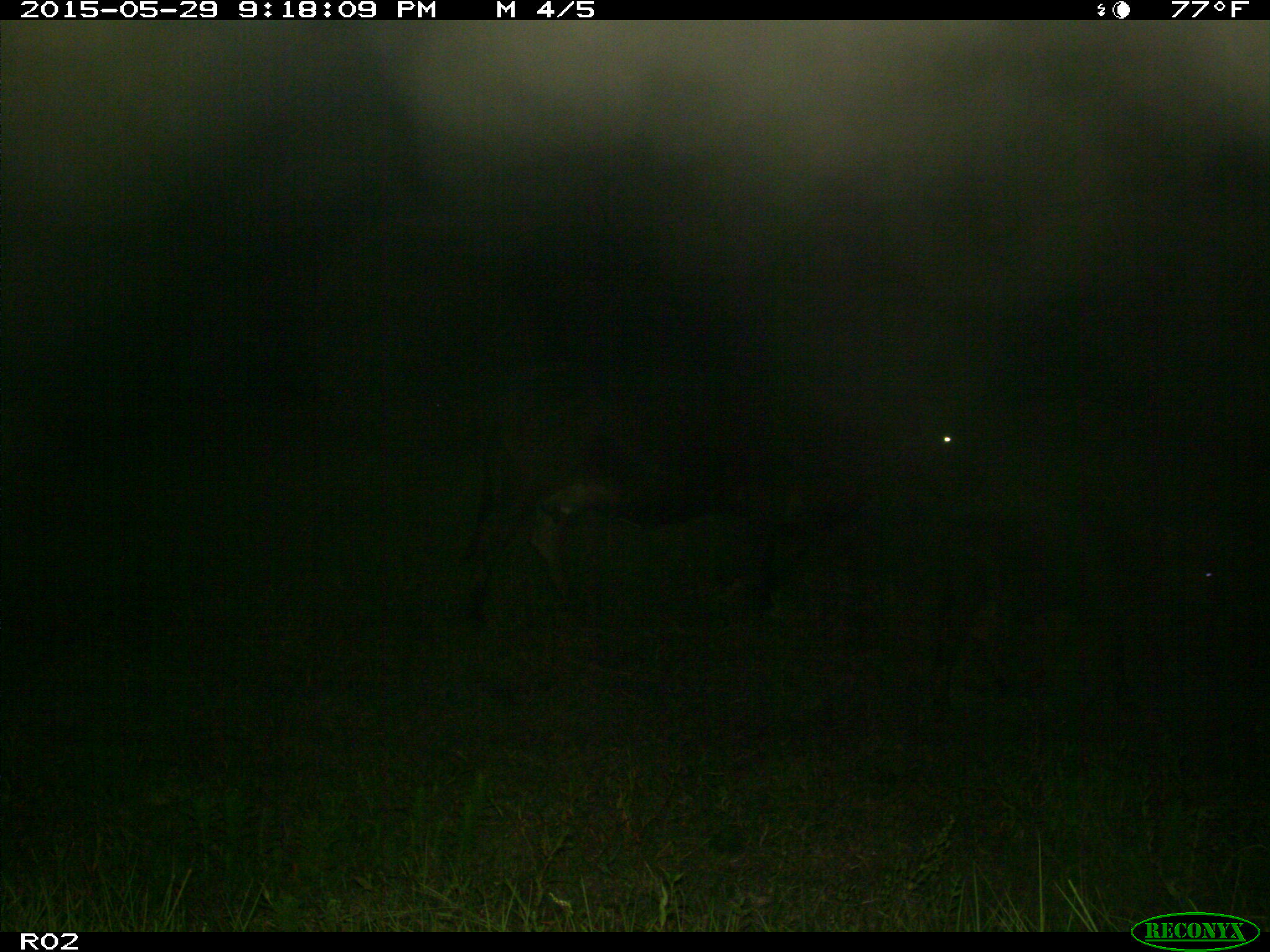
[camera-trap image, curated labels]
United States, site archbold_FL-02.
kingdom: Animalia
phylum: Chordata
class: Mammalia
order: Artiodactyla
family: Bovidae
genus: Bos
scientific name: Bos taurus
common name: domestic cow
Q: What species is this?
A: Bos taurus (domestic cow).